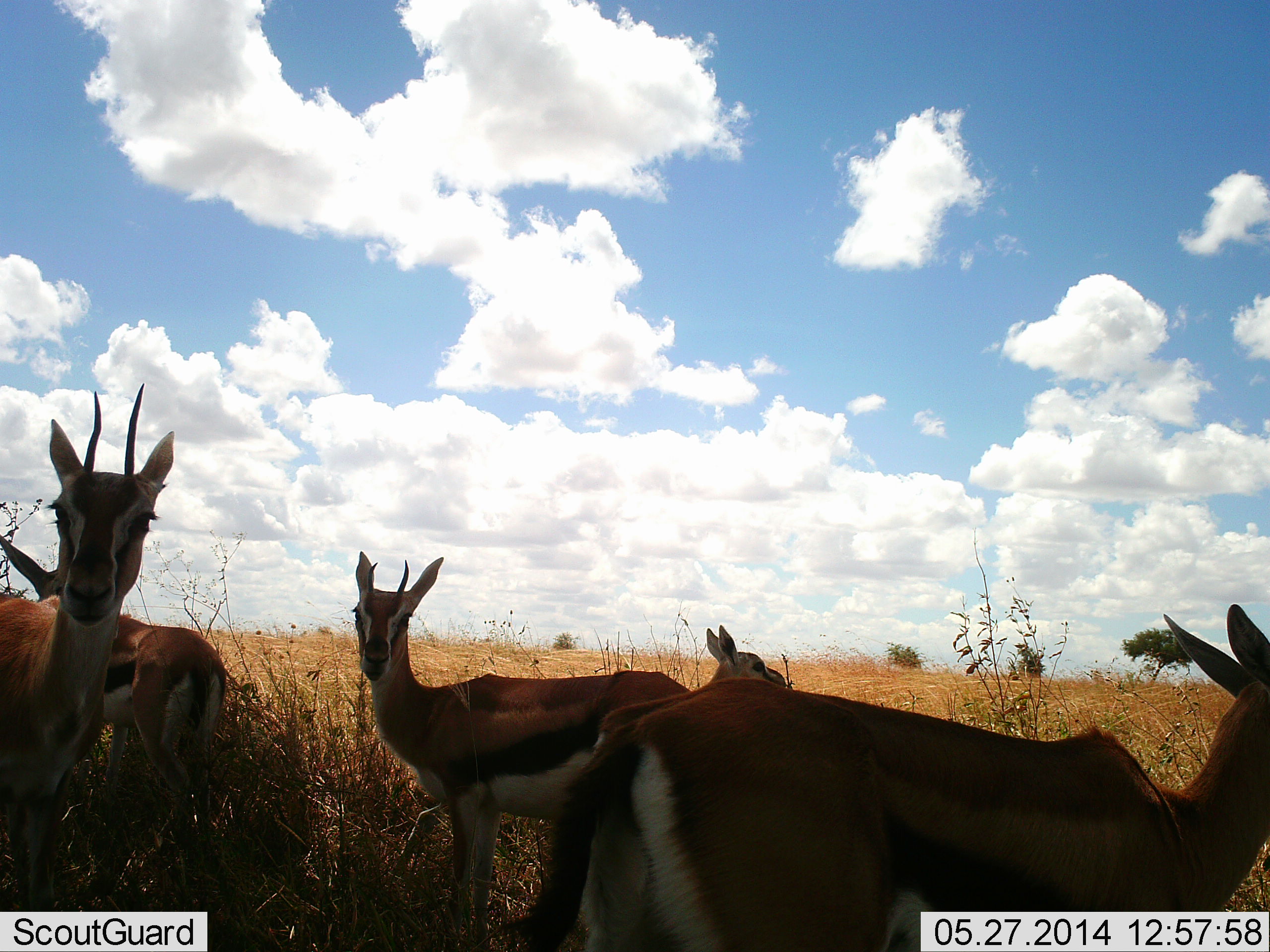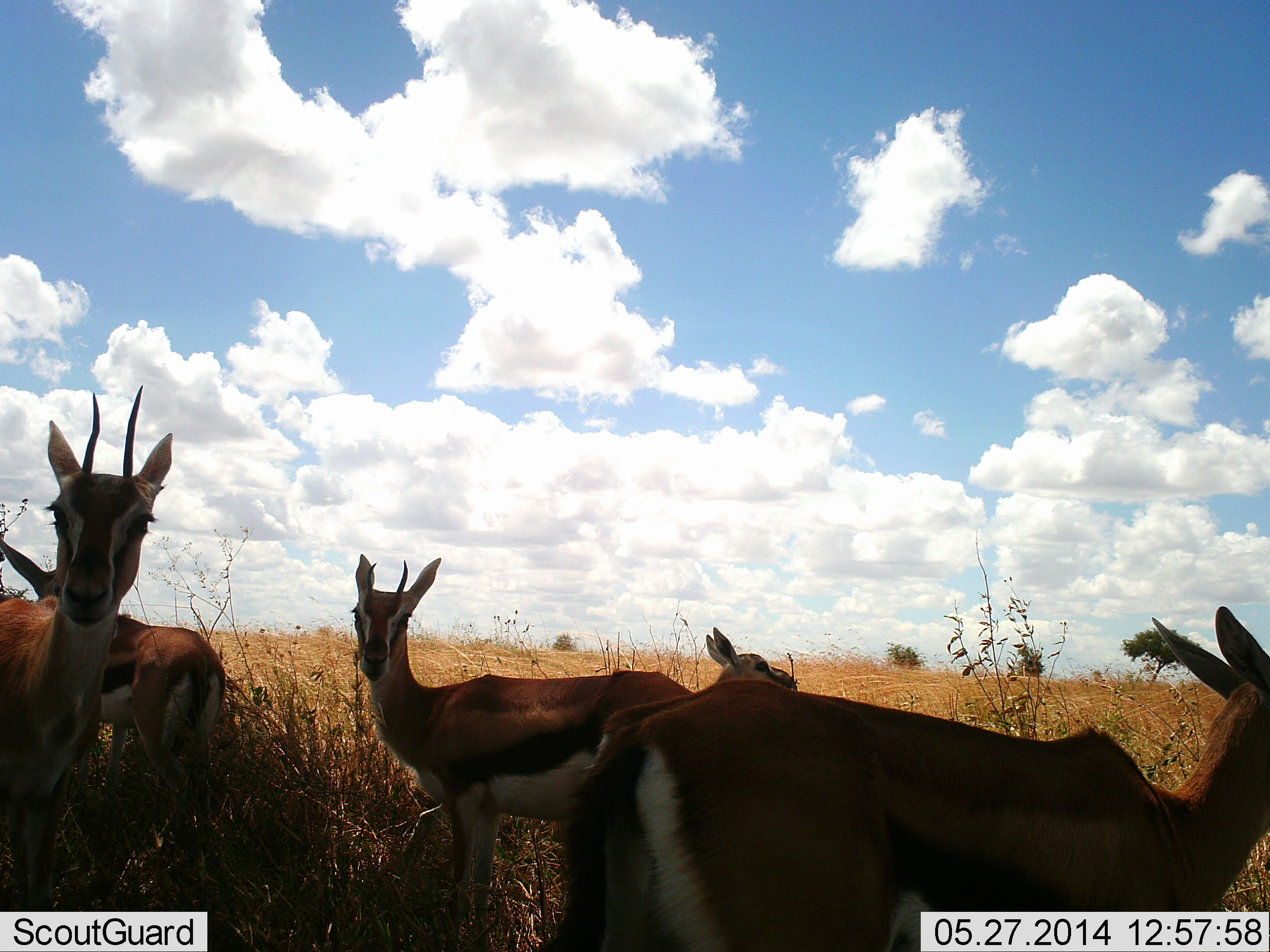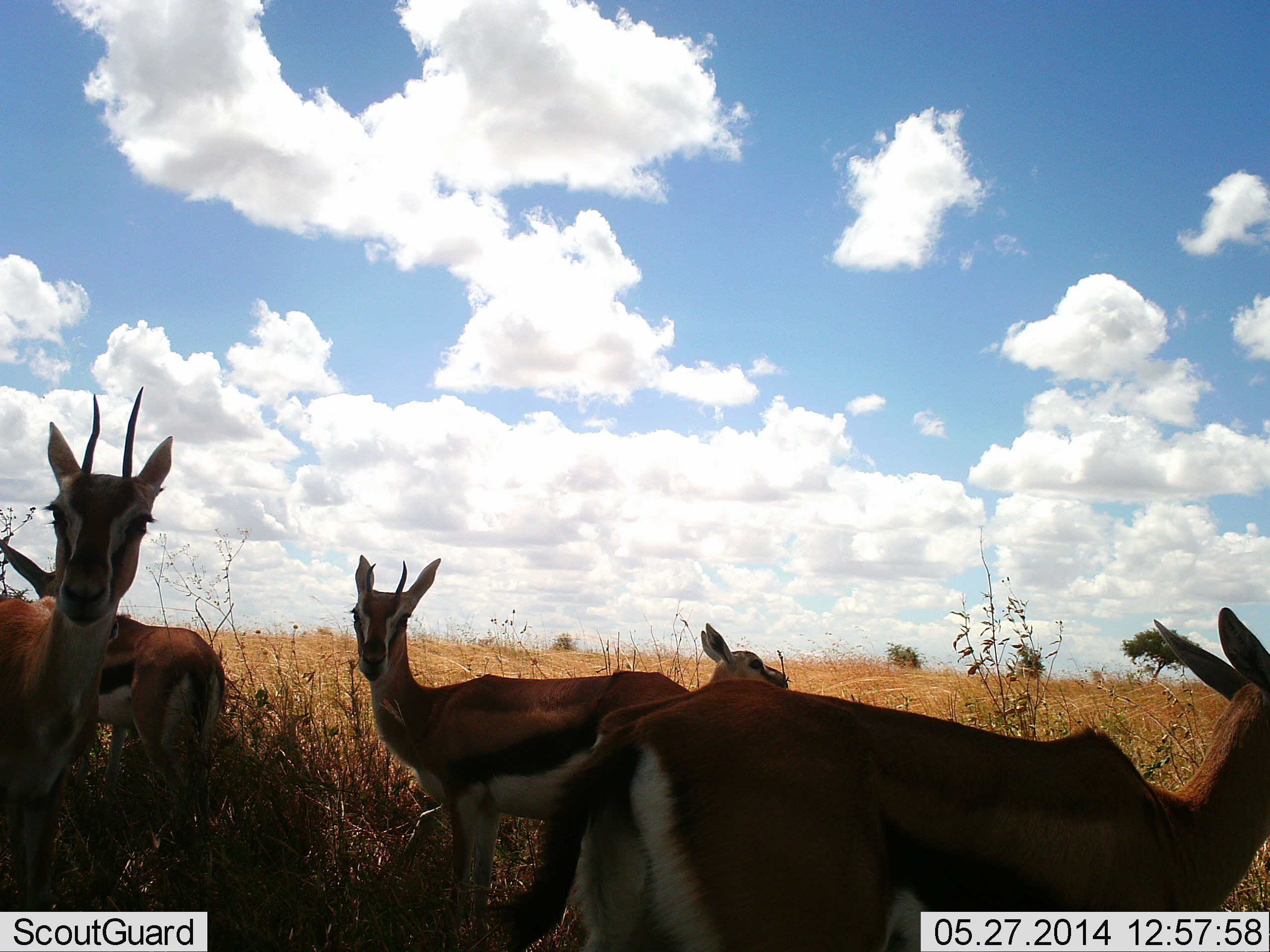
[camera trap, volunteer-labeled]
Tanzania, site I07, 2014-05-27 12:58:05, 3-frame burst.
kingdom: Animalia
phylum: Chordata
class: Mammalia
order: Artiodactyla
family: Bovidae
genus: Eudorcas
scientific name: Eudorcas thomsonii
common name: thomson's gazelle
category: gazellethomsons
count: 5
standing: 100%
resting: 10%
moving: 0%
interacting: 10%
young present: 40%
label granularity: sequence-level